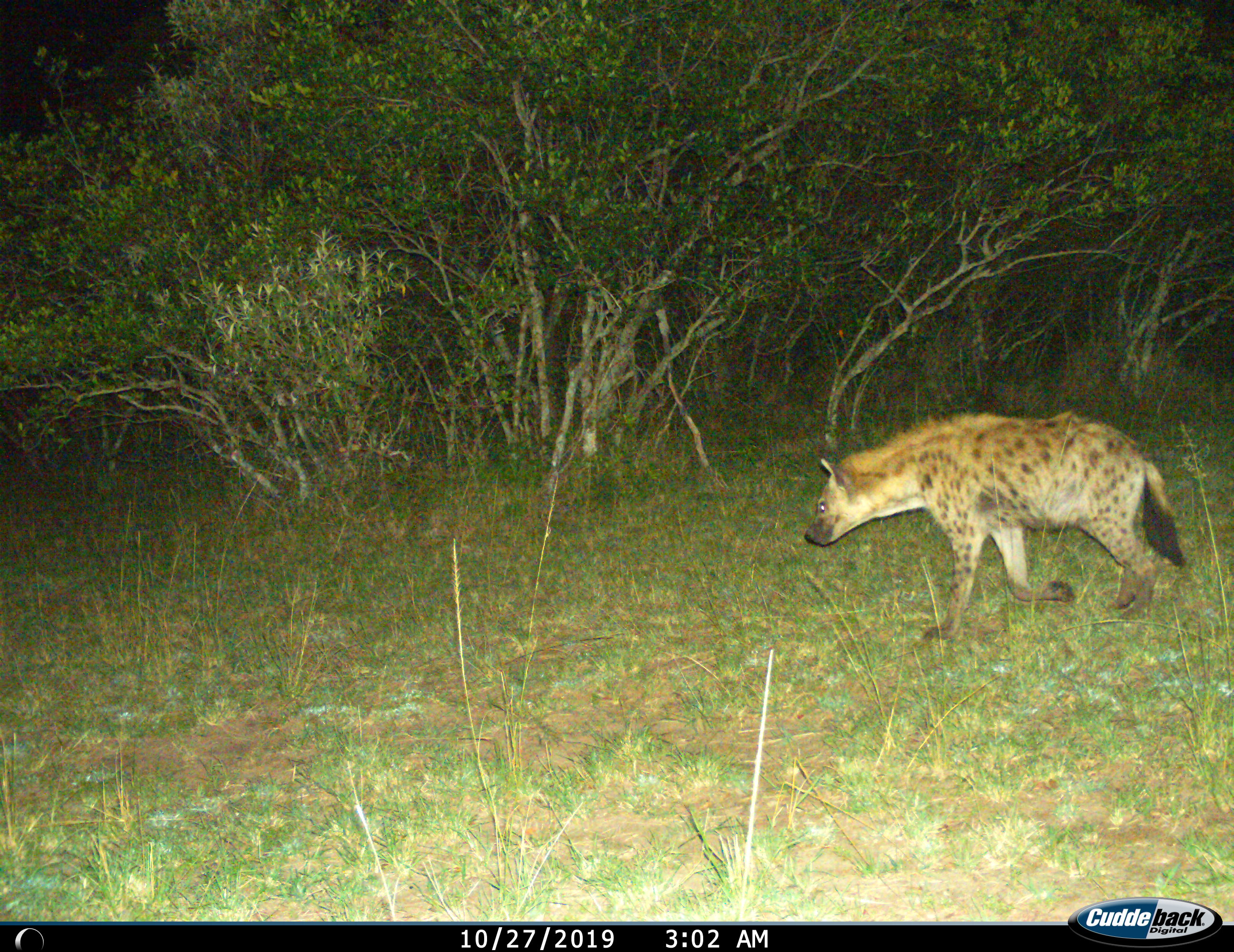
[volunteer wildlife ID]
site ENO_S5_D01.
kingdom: Animalia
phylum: Chordata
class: Mammalia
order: Carnivora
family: Hyaenidae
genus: Crocuta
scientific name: Crocuta crocuta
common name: spotted hyena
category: hyenaspotted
Hyenaspotted (spotted hyena) (Crocuta crocuta), count 1. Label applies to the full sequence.